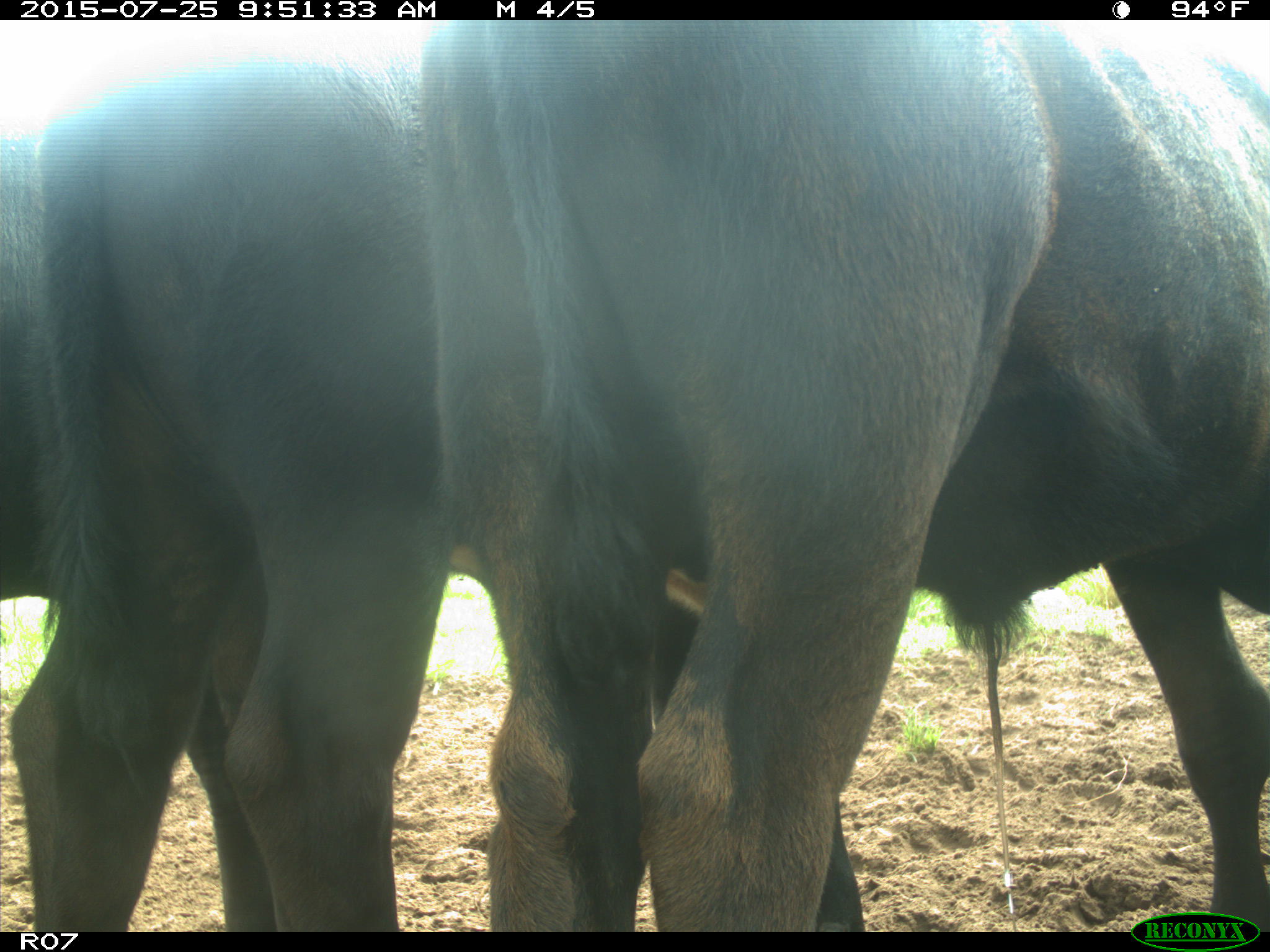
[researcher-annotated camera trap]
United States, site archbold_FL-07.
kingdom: Animalia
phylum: Chordata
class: Mammalia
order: Artiodactyla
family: Bovidae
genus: Bos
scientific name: Bos taurus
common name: domestic cow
Bos taurus (domestic cow).